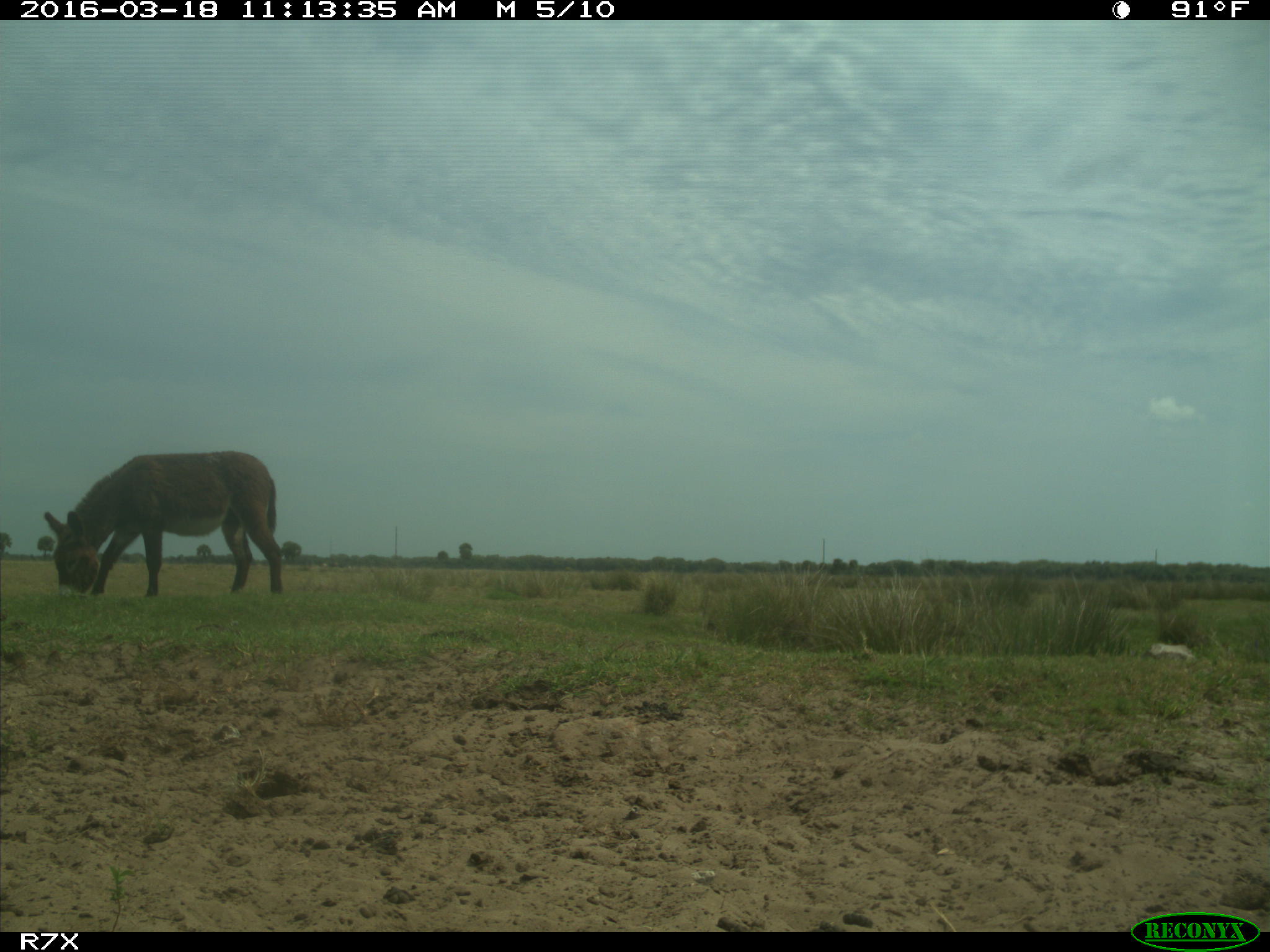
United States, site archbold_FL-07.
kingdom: Animalia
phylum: Chordata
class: Mammalia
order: Perissodactyla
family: Equidae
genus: Equus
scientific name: Equus africanus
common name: african wild ass